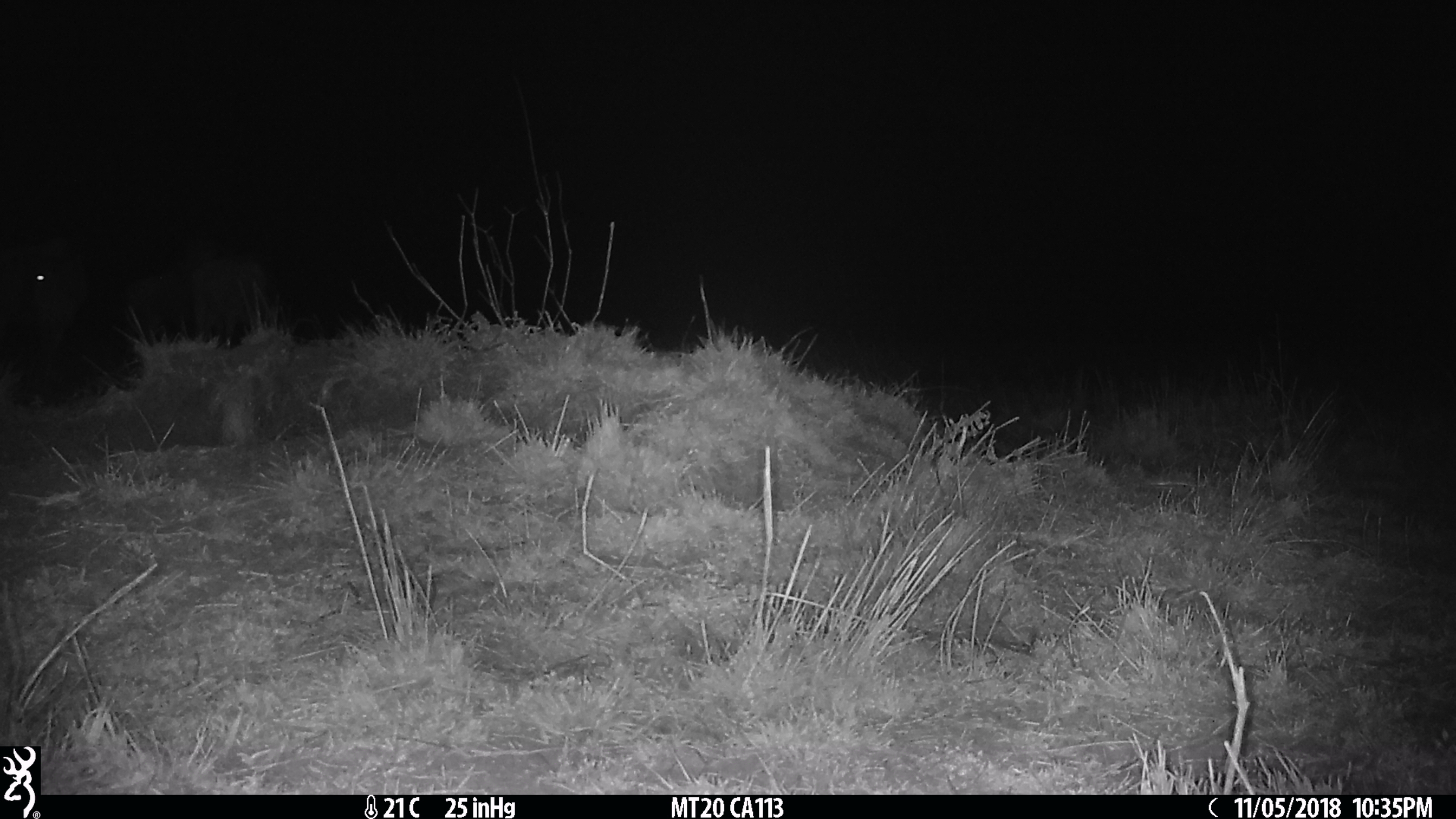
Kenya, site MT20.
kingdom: Animalia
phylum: Chordata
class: Mammalia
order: Artiodactyla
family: Bovidae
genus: Connochaetes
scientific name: Connochaetes taurinus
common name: blue wildebeest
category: wildebeest